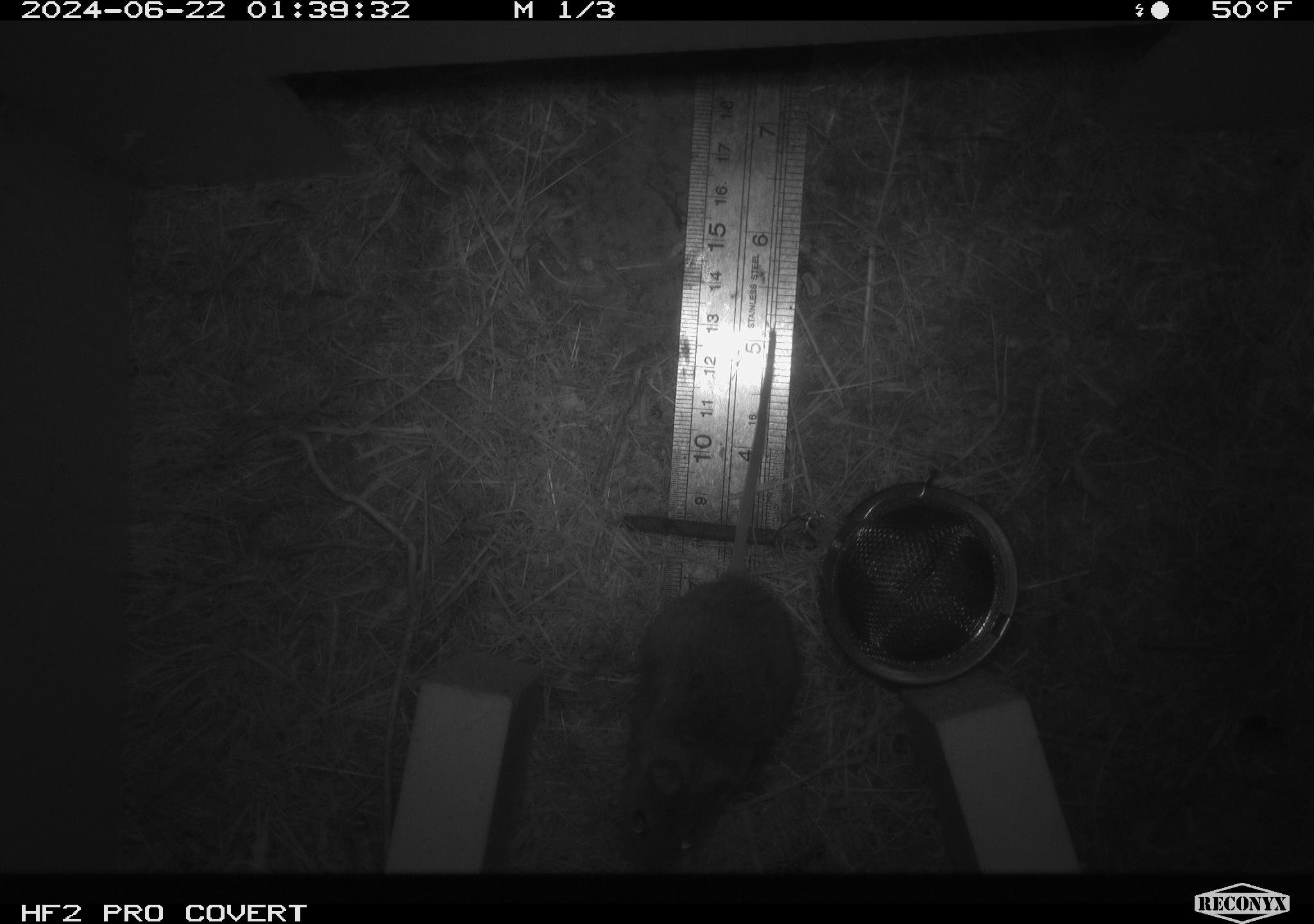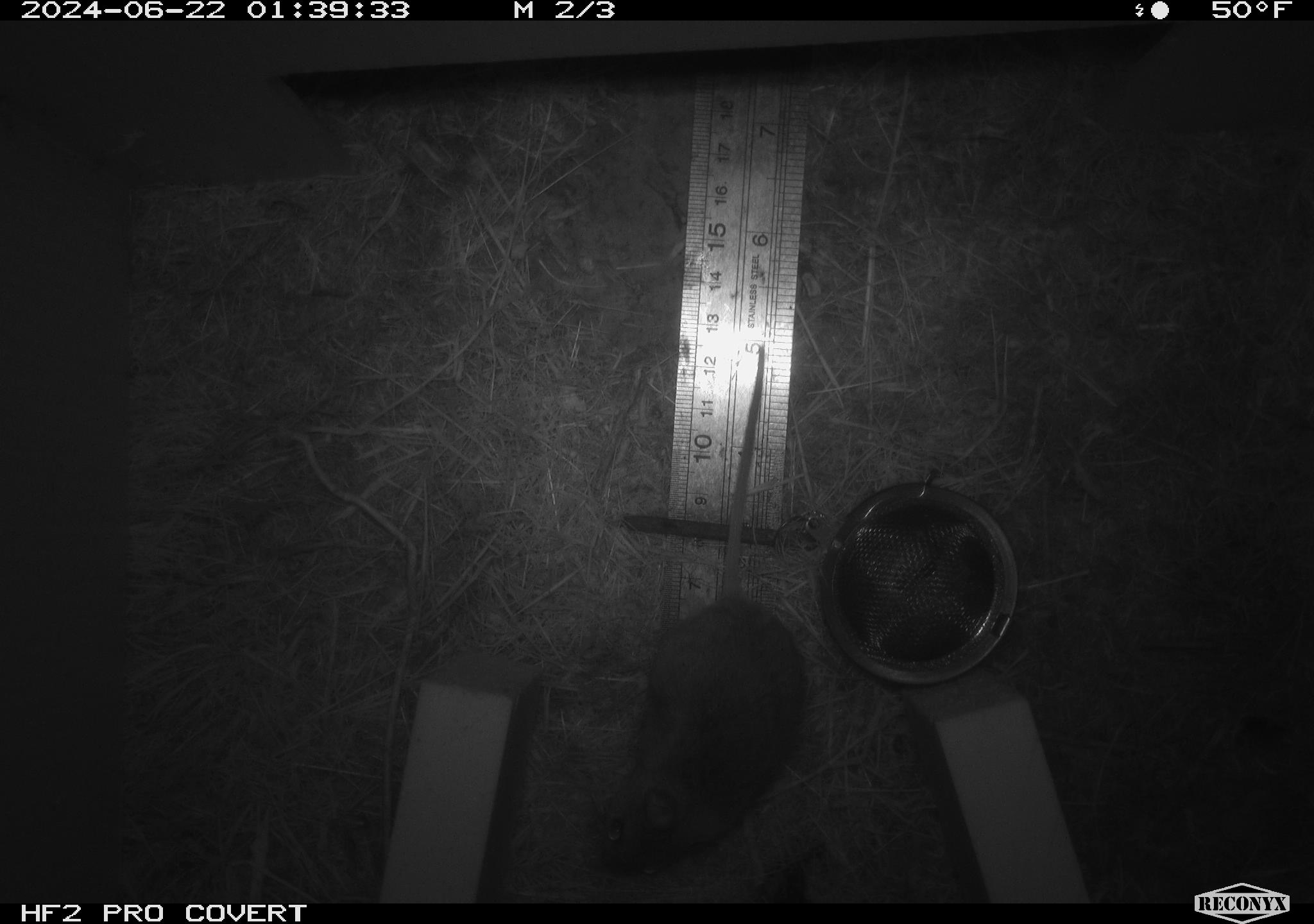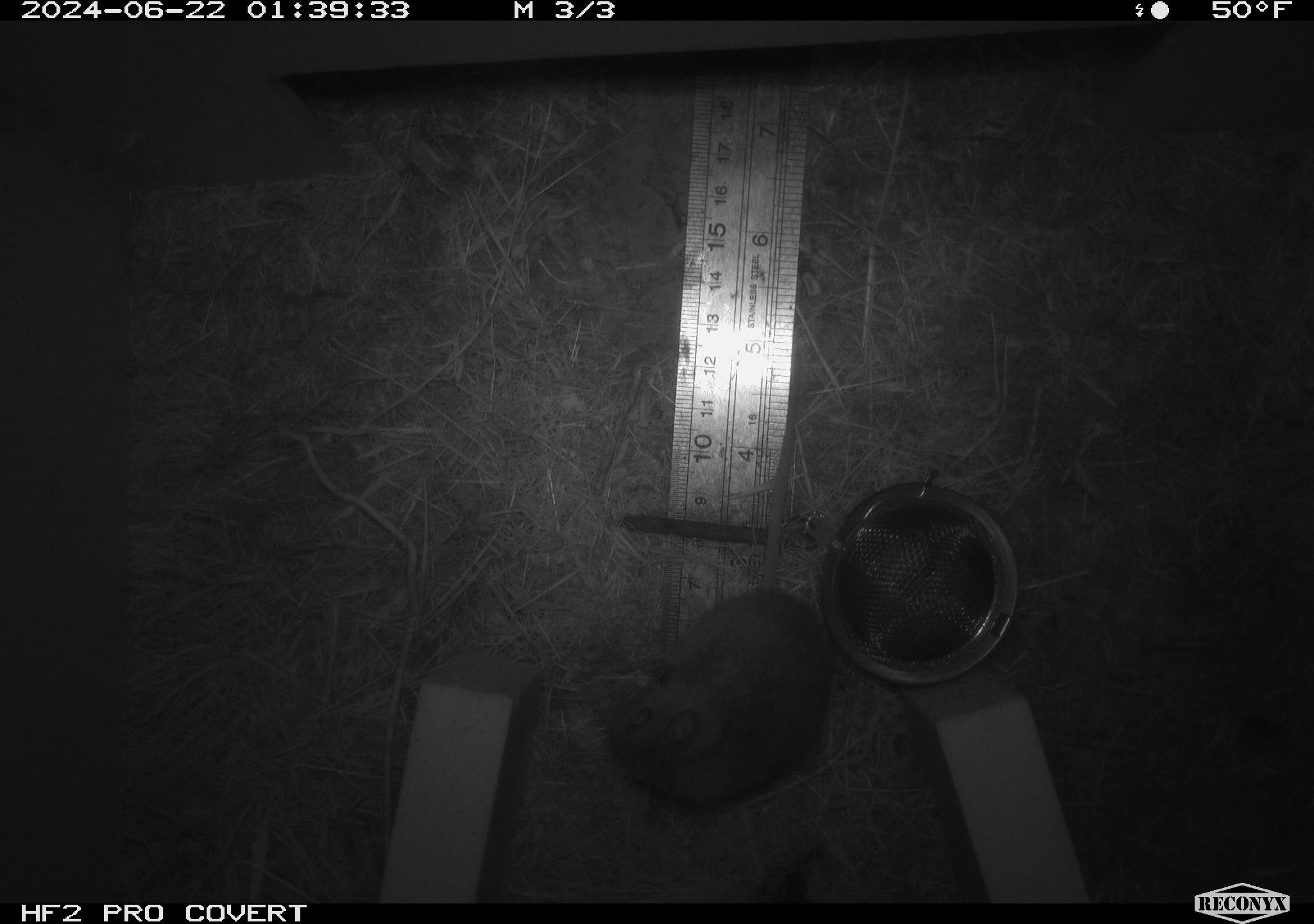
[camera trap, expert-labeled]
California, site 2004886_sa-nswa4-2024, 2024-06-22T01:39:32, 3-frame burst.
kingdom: Animalia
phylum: Chordata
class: Mammalia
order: Rodentia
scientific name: Rodentia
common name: rodent